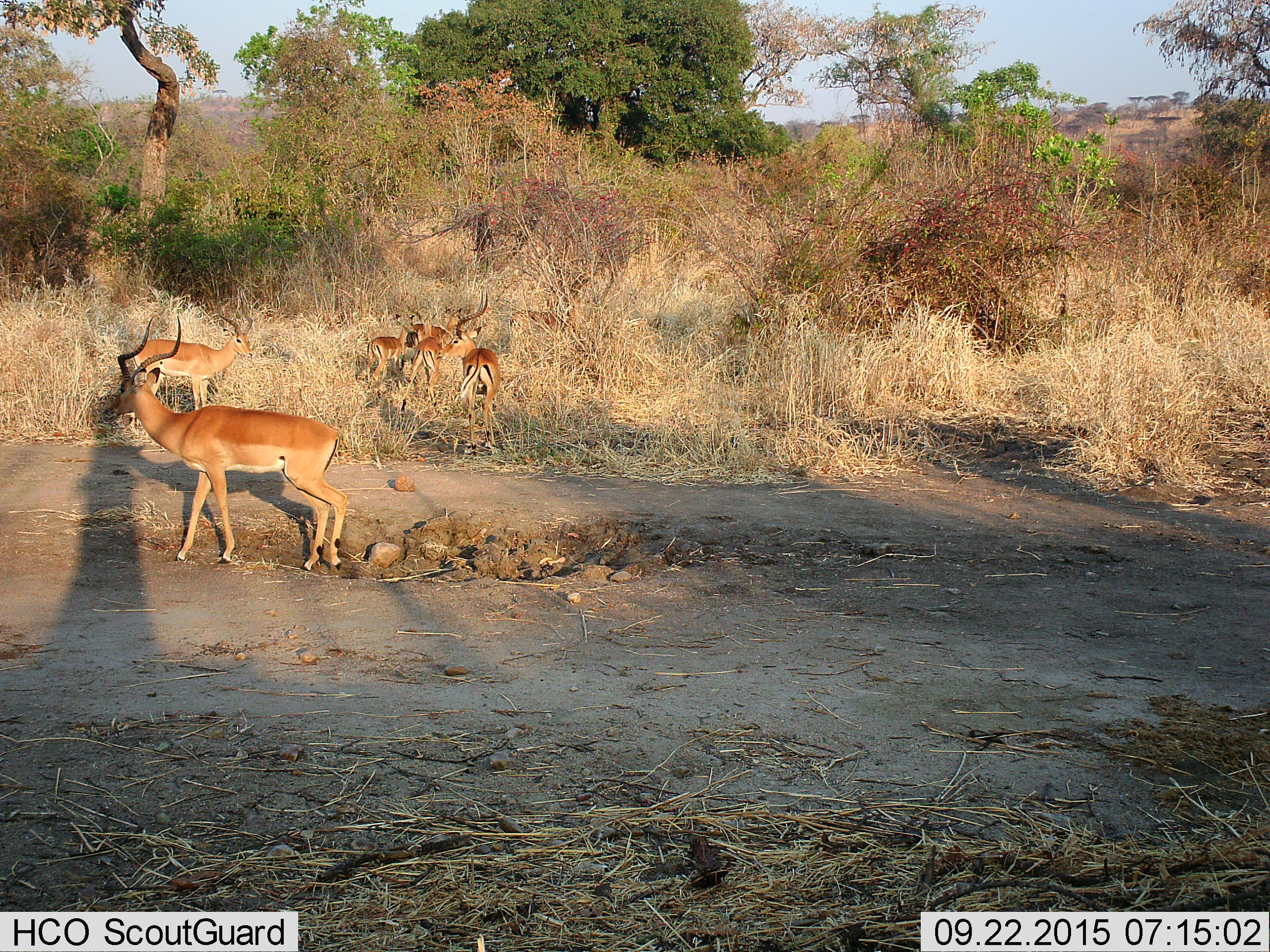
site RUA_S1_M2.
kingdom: Animalia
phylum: Chordata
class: Mammalia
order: Artiodactyla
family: Bovidae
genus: Aepyceros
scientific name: Aepyceros melampus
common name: impala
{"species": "impala (Aepyceros melampus)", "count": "7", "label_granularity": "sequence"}